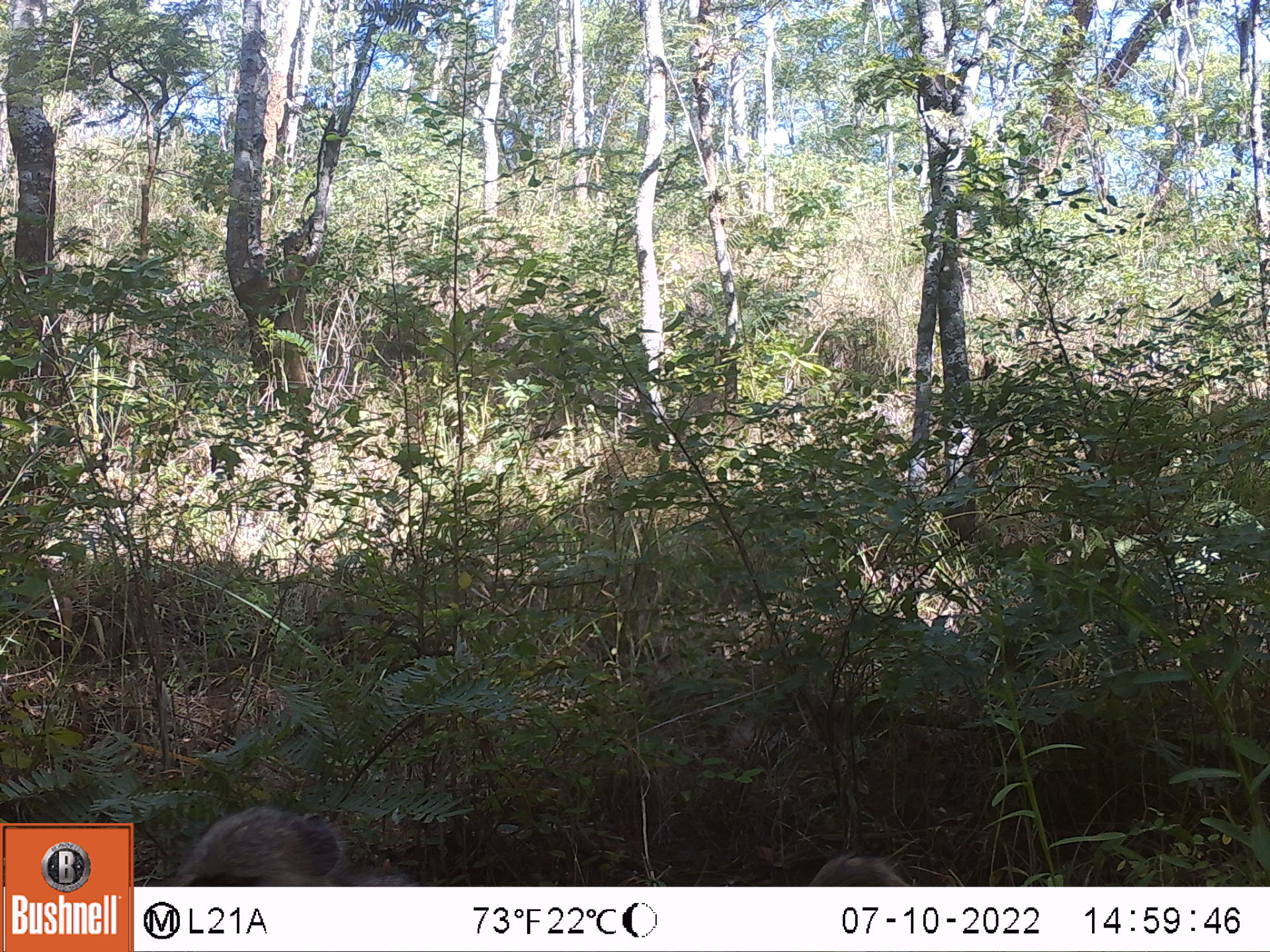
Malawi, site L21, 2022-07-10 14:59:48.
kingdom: Animalia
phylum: Chordata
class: Mammalia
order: Primates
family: Cercopithecidae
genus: Papio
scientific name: Papio cynocephalus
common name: yellow baboon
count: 1